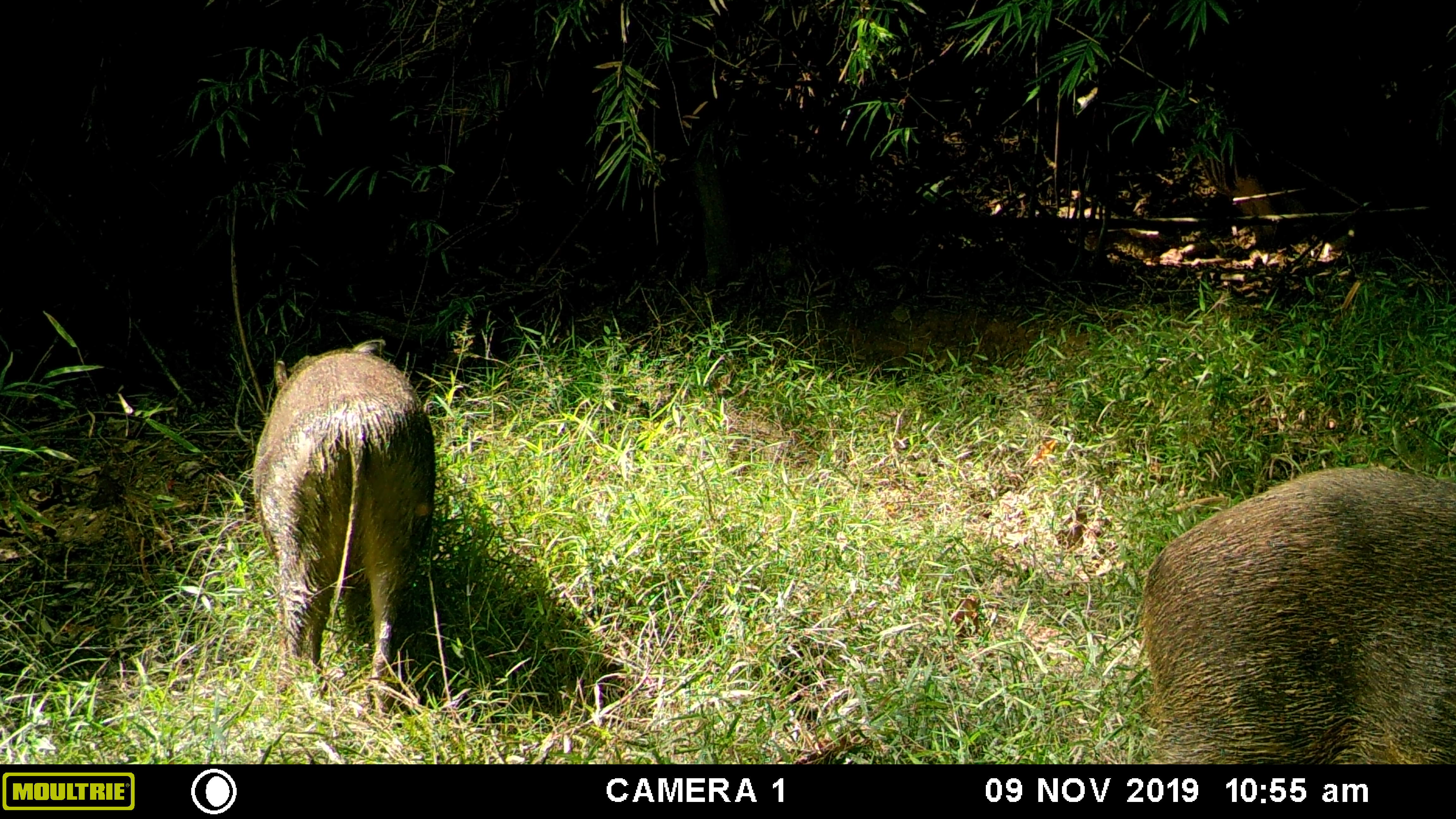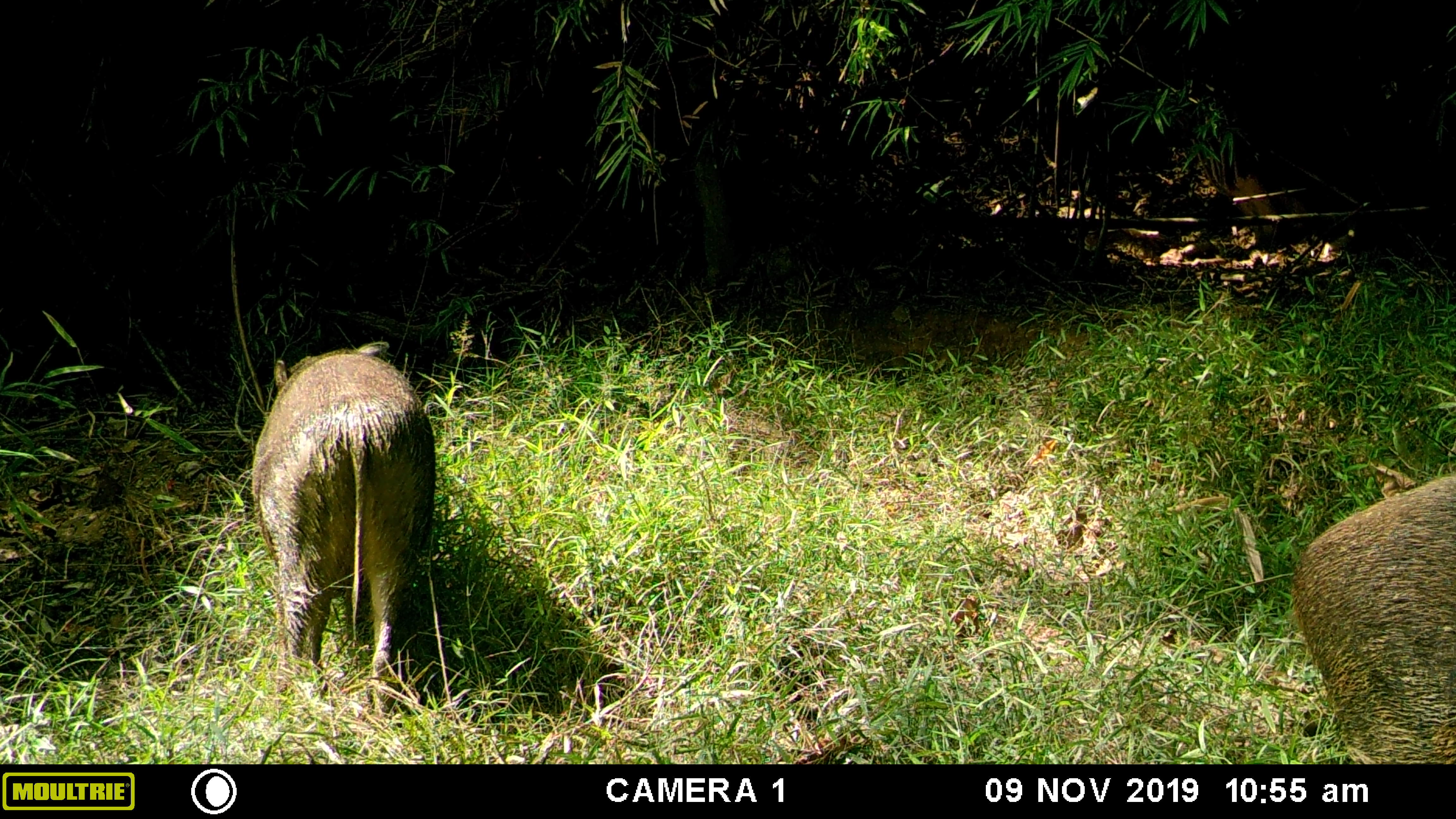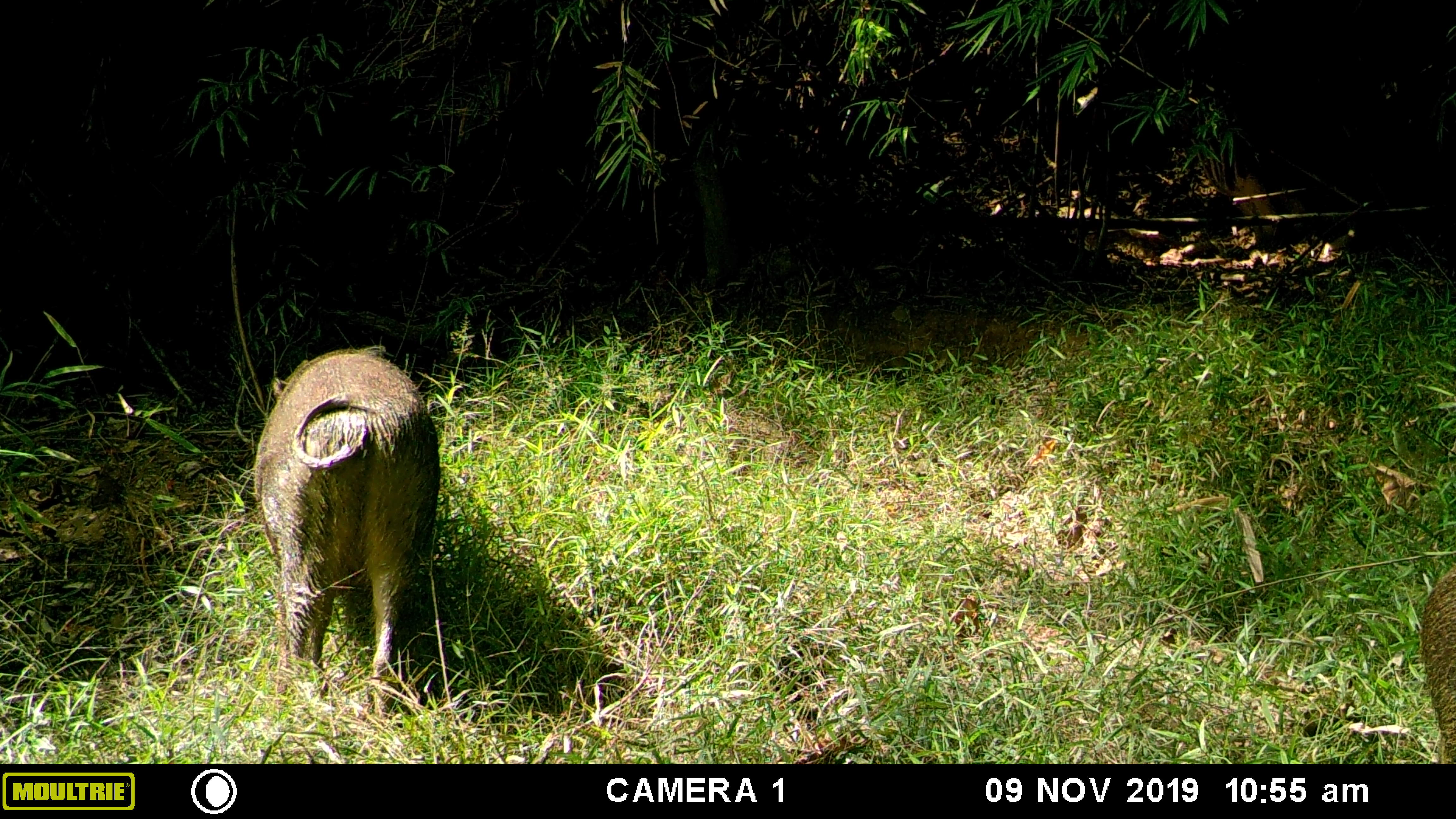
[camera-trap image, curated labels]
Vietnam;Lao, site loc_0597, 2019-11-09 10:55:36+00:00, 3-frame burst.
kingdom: Animalia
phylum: Chordata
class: Mammalia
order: Artiodactyla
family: Suidae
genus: Sus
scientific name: Sus scrofa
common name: eurasian wild pig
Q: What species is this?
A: Eurasian wild pig (Sus scrofa).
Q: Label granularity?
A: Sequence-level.